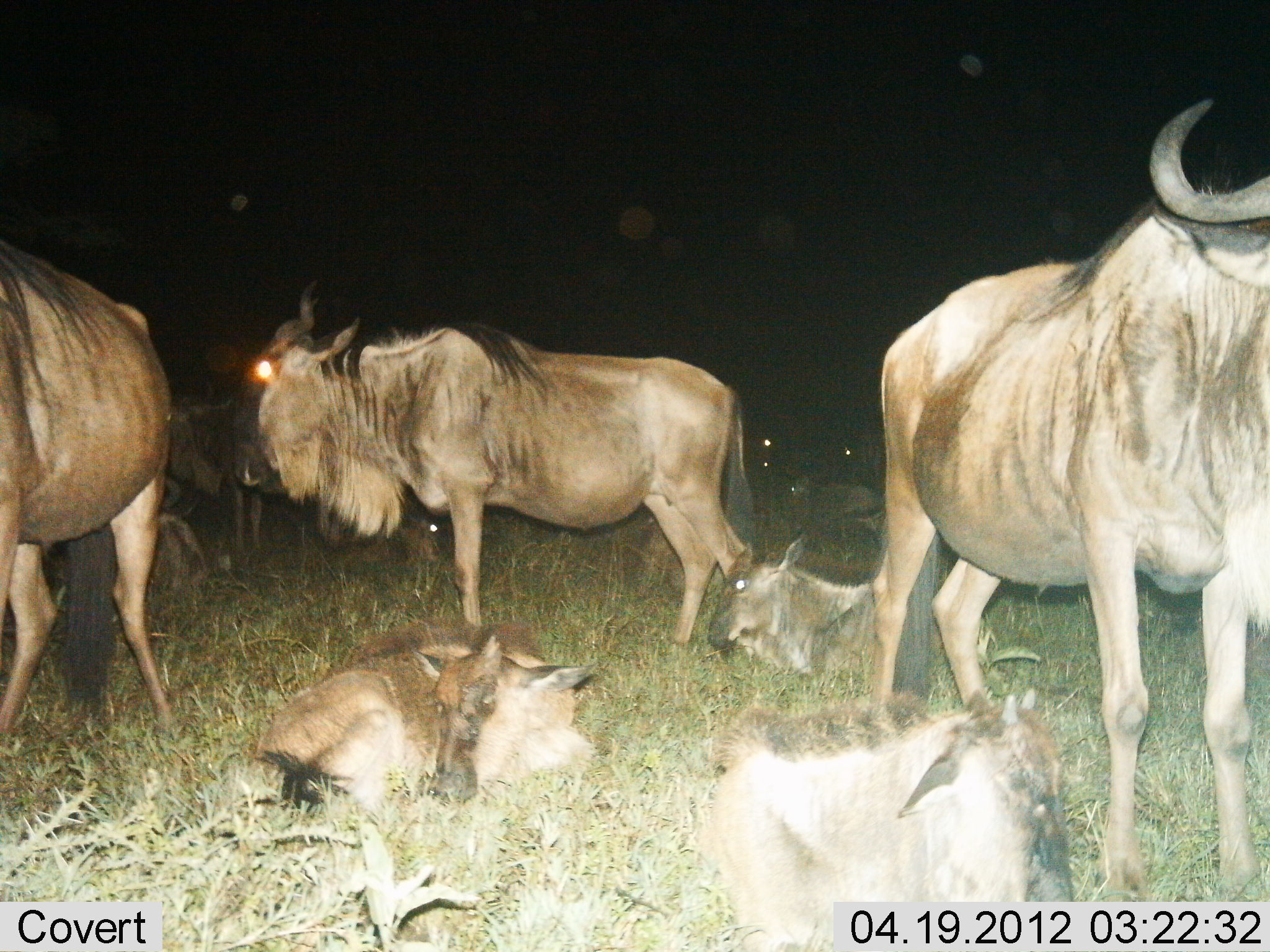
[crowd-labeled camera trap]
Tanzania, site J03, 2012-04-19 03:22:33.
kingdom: Animalia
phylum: Chordata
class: Mammalia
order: Artiodactyla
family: Bovidae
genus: Connochaetes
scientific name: Connochaetes taurinus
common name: blue wildebeest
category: wildebeest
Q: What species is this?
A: Wildebeest (blue wildebeest) (Connochaetes taurinus).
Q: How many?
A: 10.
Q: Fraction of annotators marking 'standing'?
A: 86%.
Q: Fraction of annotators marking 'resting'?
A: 100%.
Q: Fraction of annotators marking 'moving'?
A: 5%.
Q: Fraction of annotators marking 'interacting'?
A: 10%.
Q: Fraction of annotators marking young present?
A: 86%.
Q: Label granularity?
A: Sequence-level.